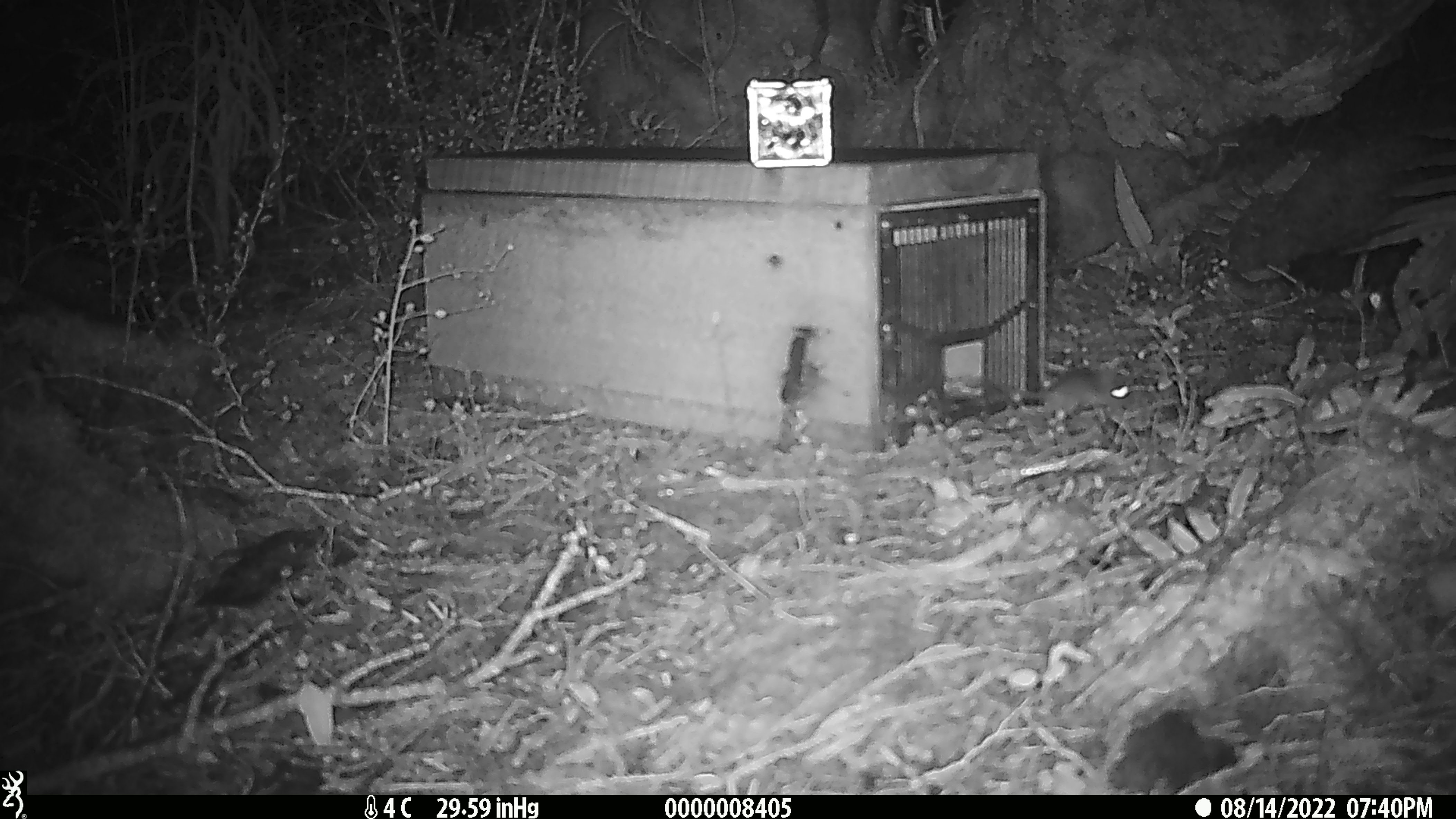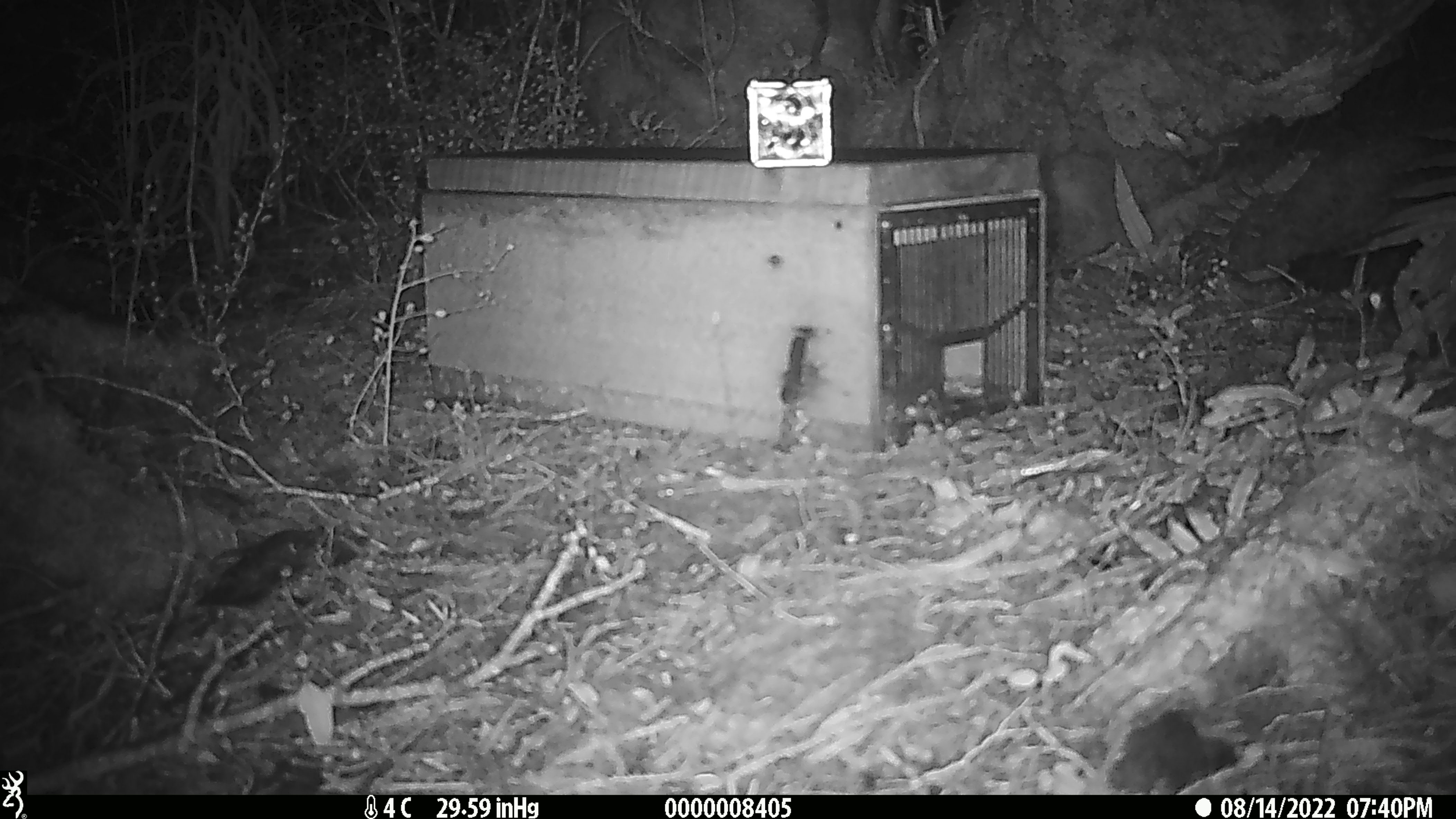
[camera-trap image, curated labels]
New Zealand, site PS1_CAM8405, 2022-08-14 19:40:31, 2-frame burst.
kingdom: Animalia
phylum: Chordata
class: Mammalia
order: Rodentia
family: Muridae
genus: Mus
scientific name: Mus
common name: mouse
Mouse (Mus).